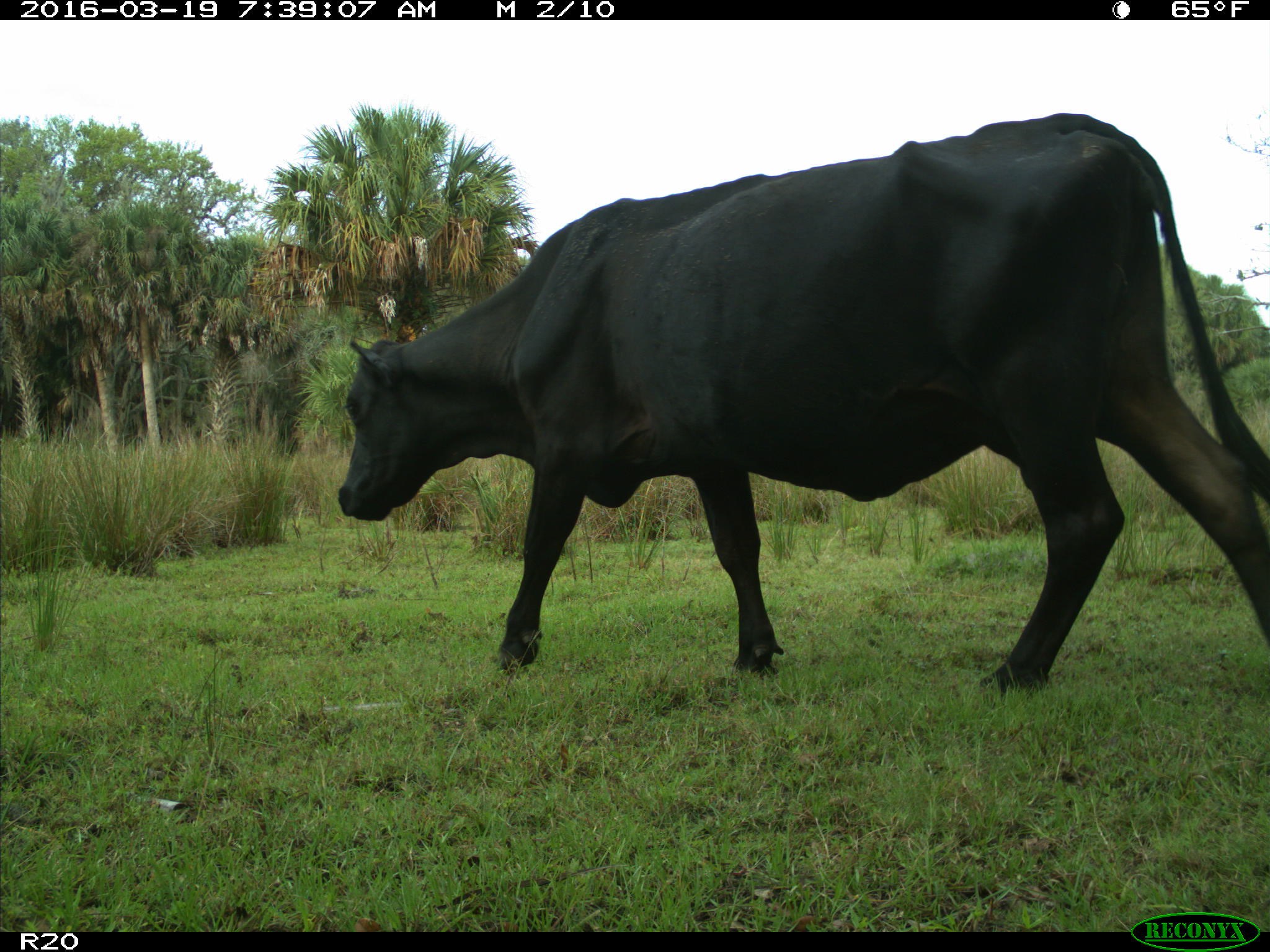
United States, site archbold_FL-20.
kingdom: Animalia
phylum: Chordata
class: Mammalia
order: Artiodactyla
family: Bovidae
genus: Bos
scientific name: Bos taurus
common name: domestic cow